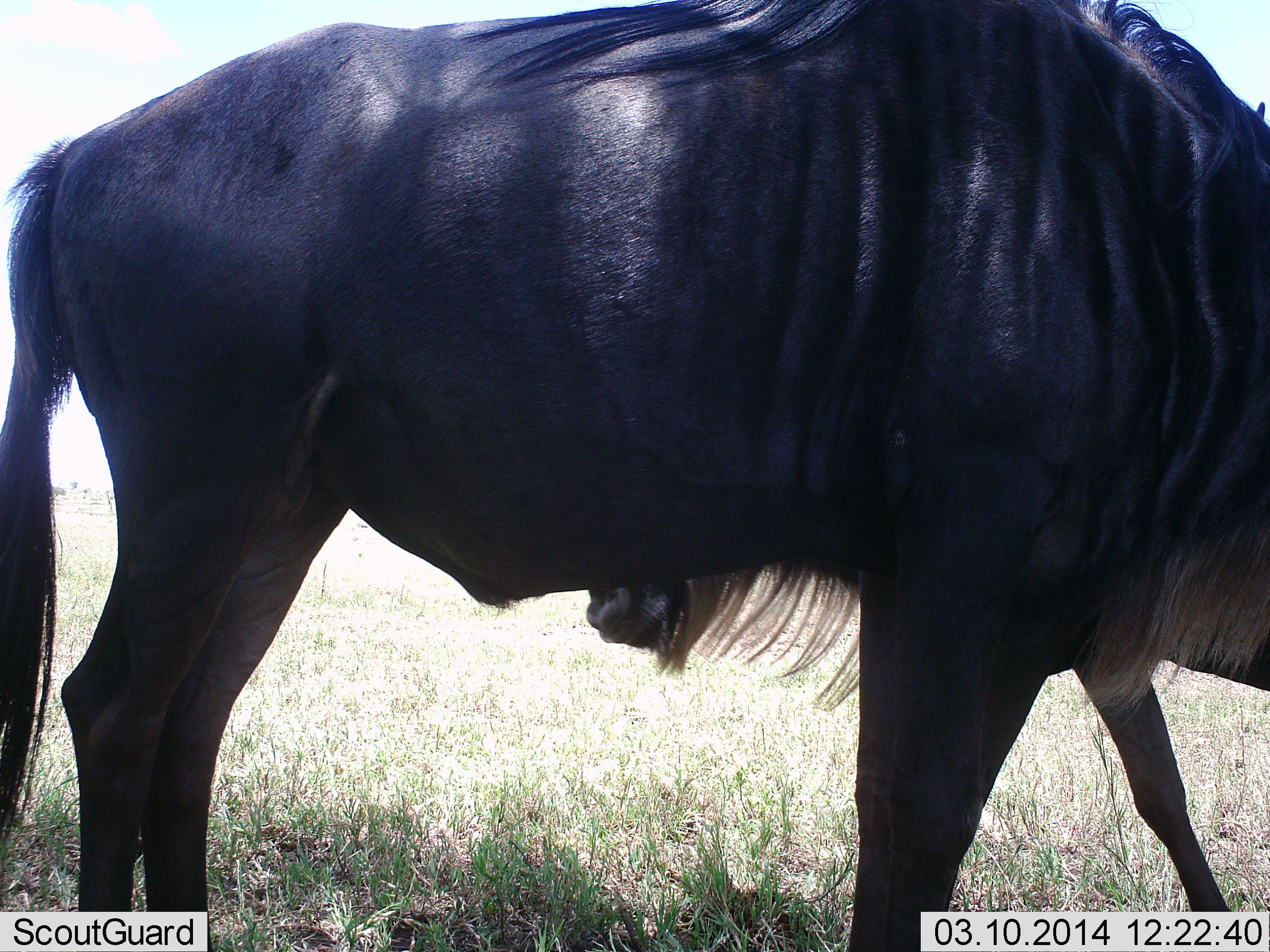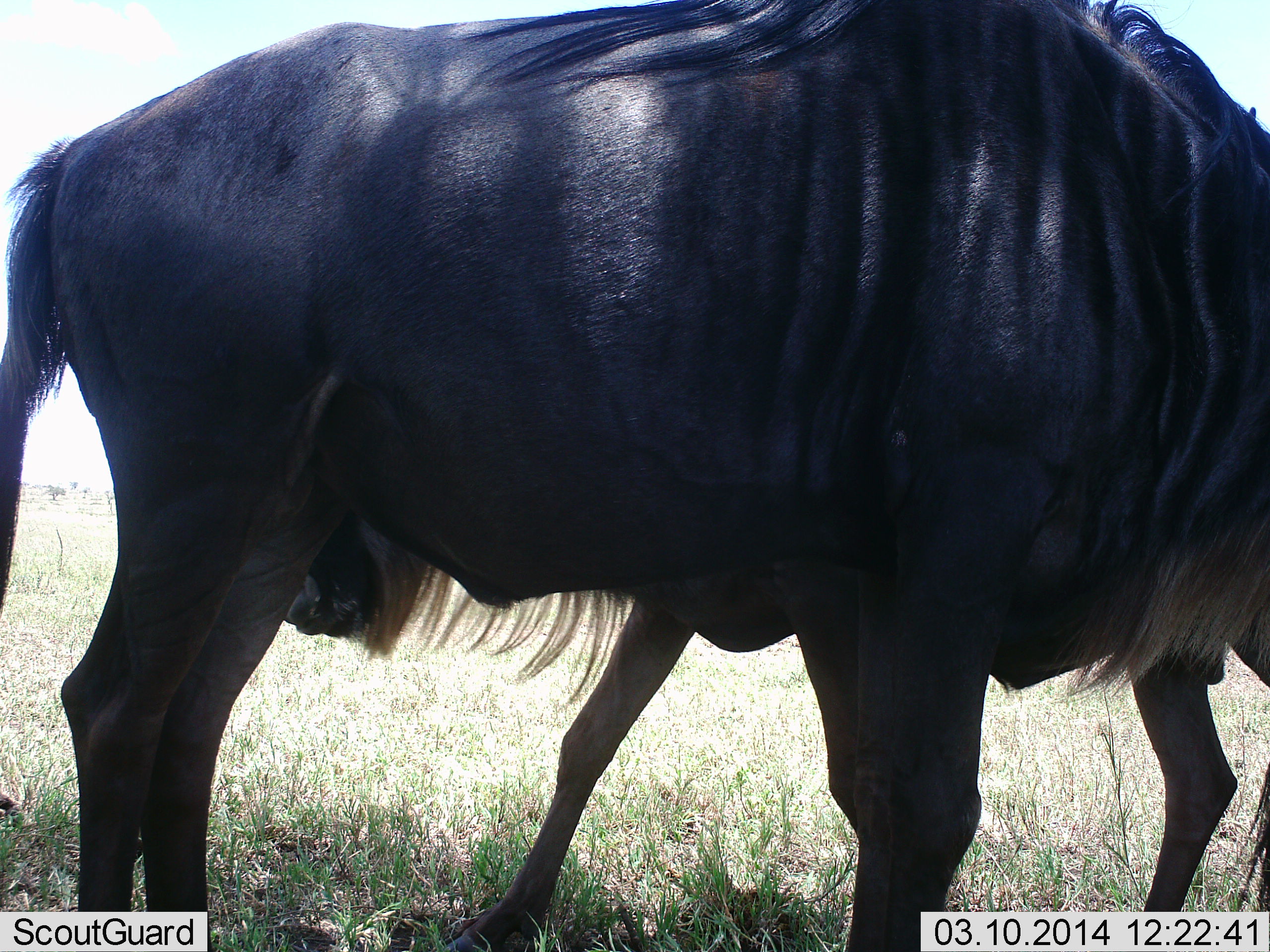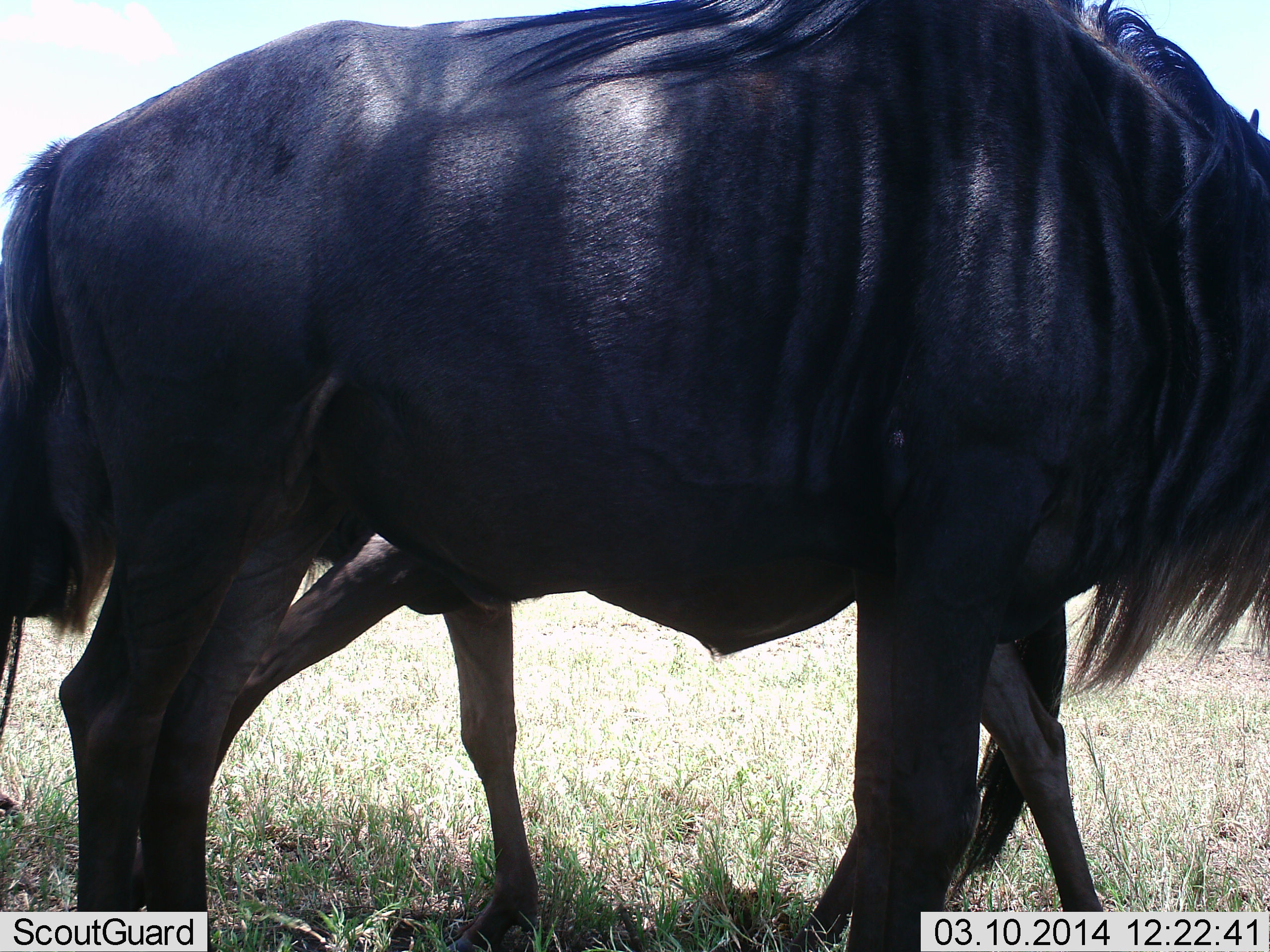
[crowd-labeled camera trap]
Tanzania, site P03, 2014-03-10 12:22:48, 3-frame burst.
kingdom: Animalia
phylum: Chordata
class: Mammalia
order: Artiodactyla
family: Bovidae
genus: Connochaetes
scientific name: Connochaetes taurinus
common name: blue wildebeest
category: wildebeest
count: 2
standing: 90%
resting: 10%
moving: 40%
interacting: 20%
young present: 30%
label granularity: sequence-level